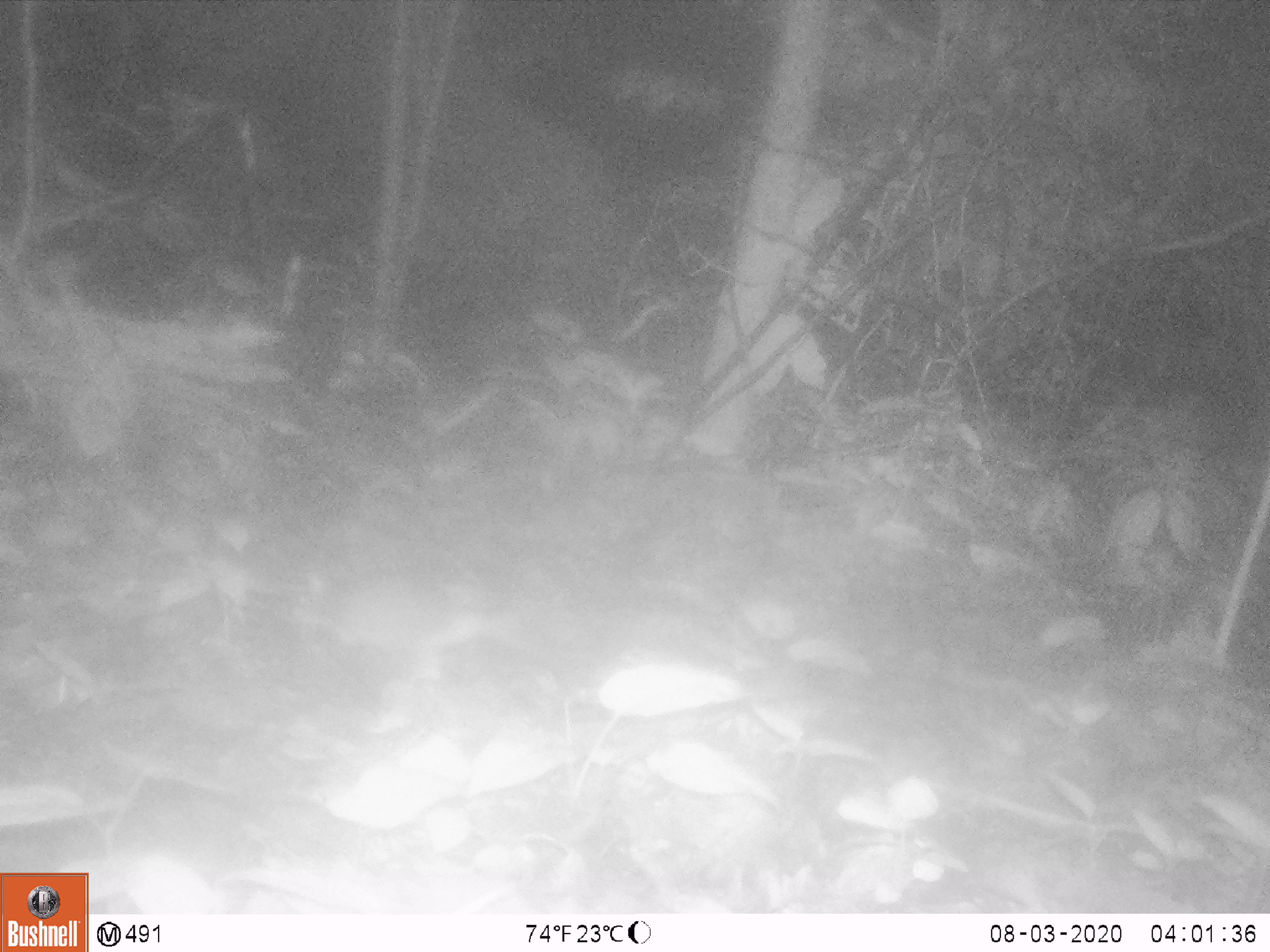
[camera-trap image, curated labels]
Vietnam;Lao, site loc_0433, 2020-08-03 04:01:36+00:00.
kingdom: Animalia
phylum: Chordata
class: Mammalia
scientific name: Mammalia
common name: mammal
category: unidentified small mammal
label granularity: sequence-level